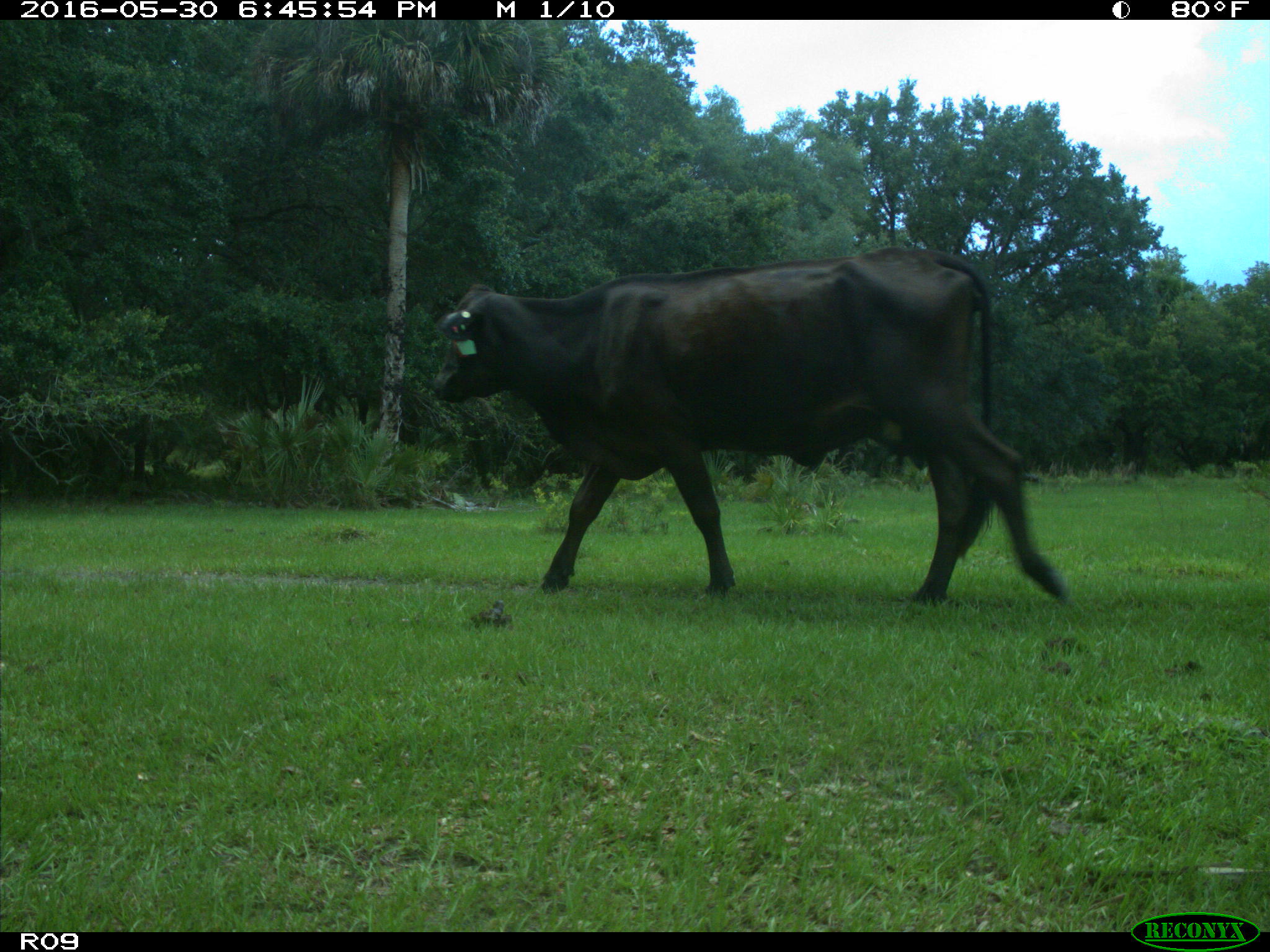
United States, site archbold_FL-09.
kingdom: Animalia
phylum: Chordata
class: Mammalia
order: Artiodactyla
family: Bovidae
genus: Bos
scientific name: Bos taurus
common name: domestic cow